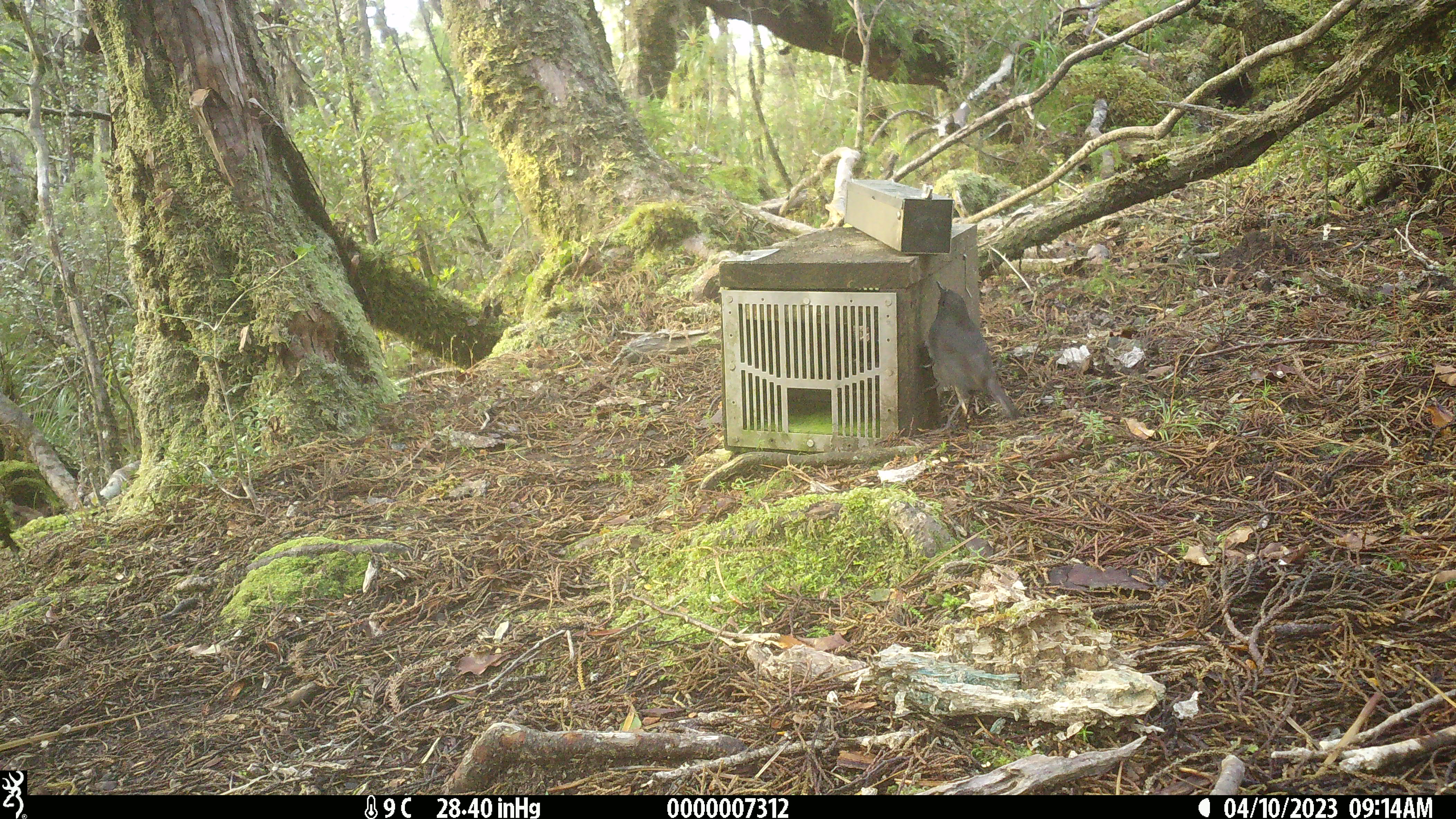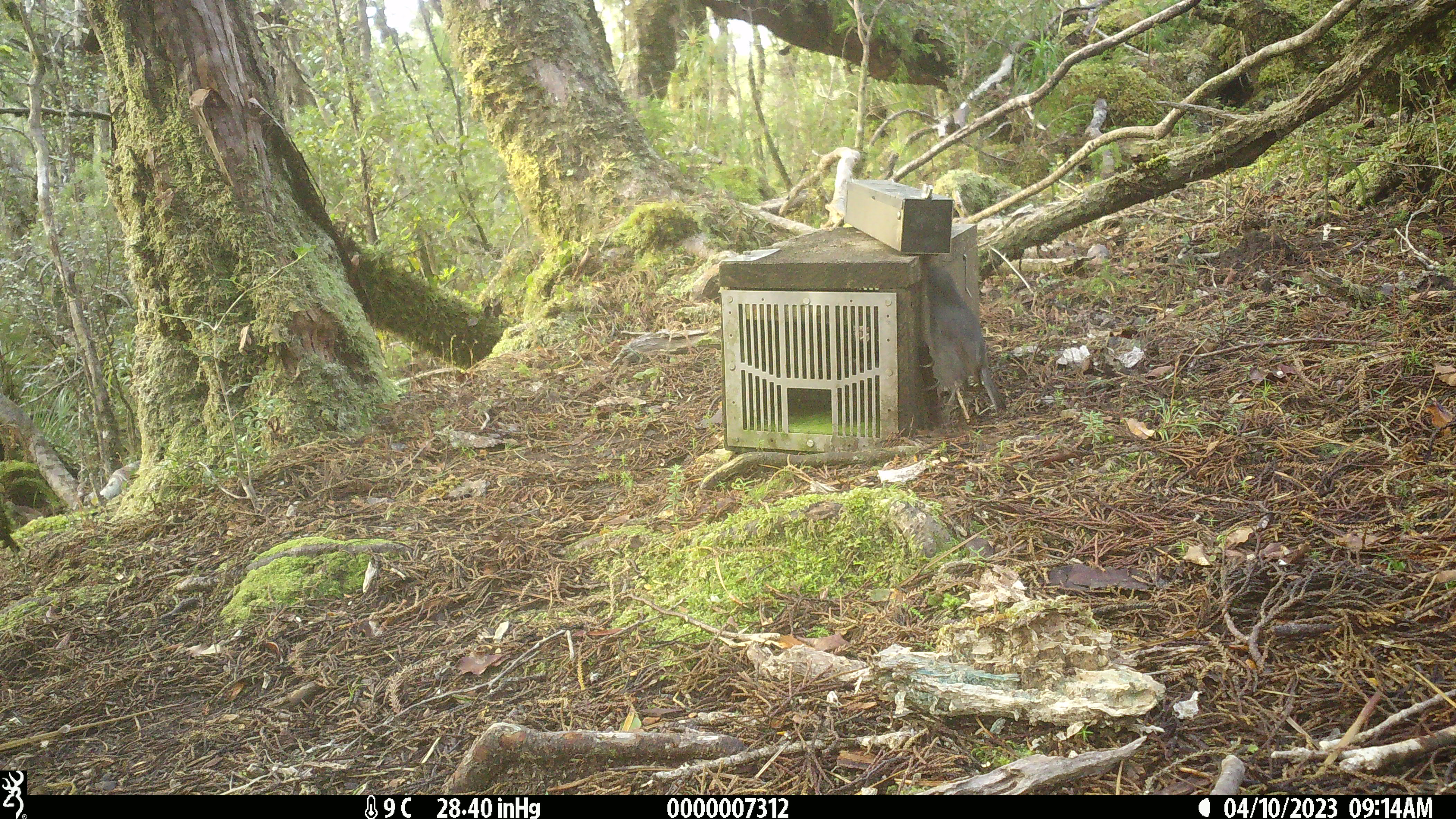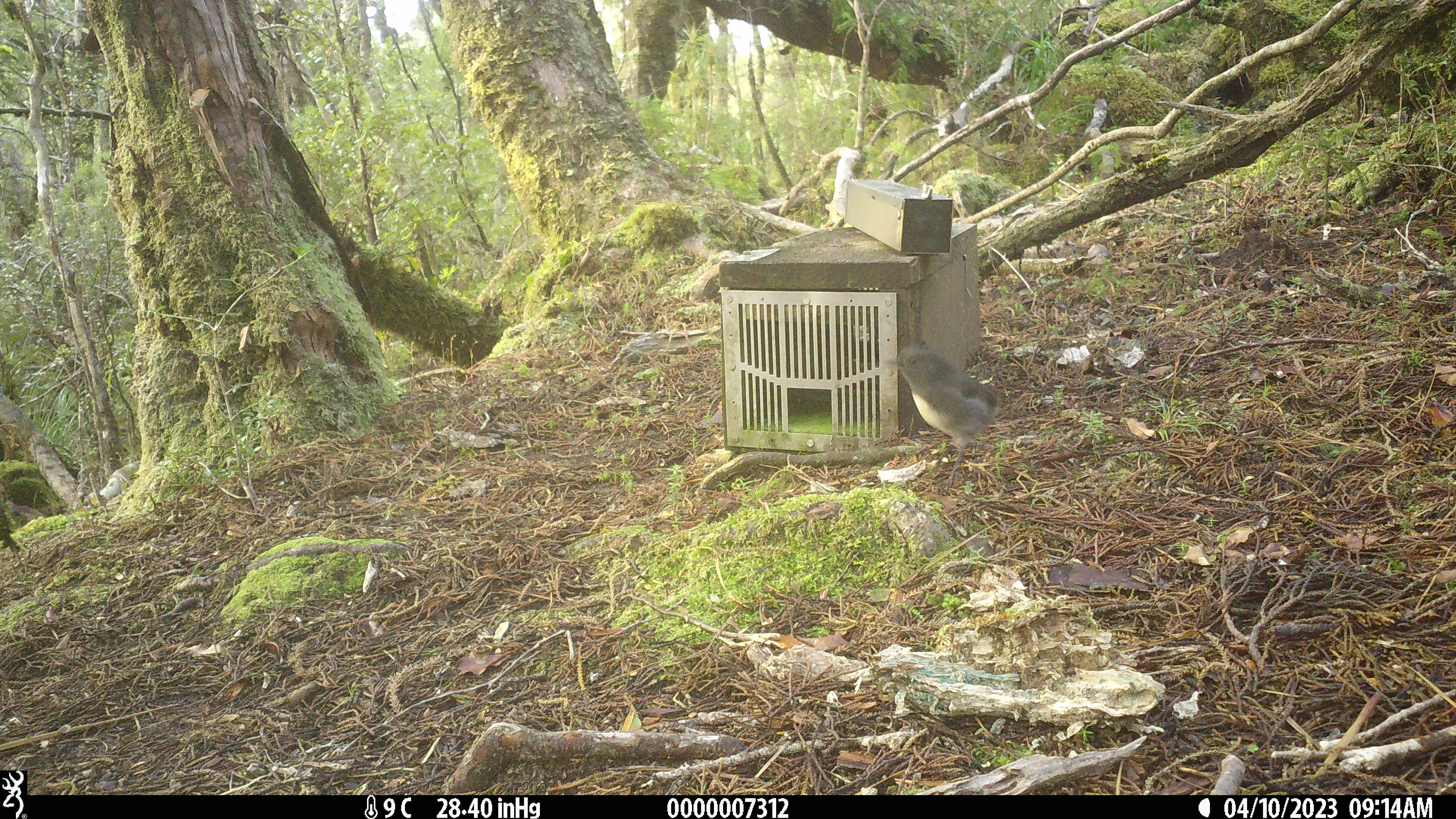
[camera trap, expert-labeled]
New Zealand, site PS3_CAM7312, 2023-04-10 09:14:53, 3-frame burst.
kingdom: Animalia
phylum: Chordata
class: Aves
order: Passeriformes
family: Petroicidae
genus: Petroica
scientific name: Petroica australis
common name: new zealand robin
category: robin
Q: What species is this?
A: Robin (new zealand robin) (Petroica australis).